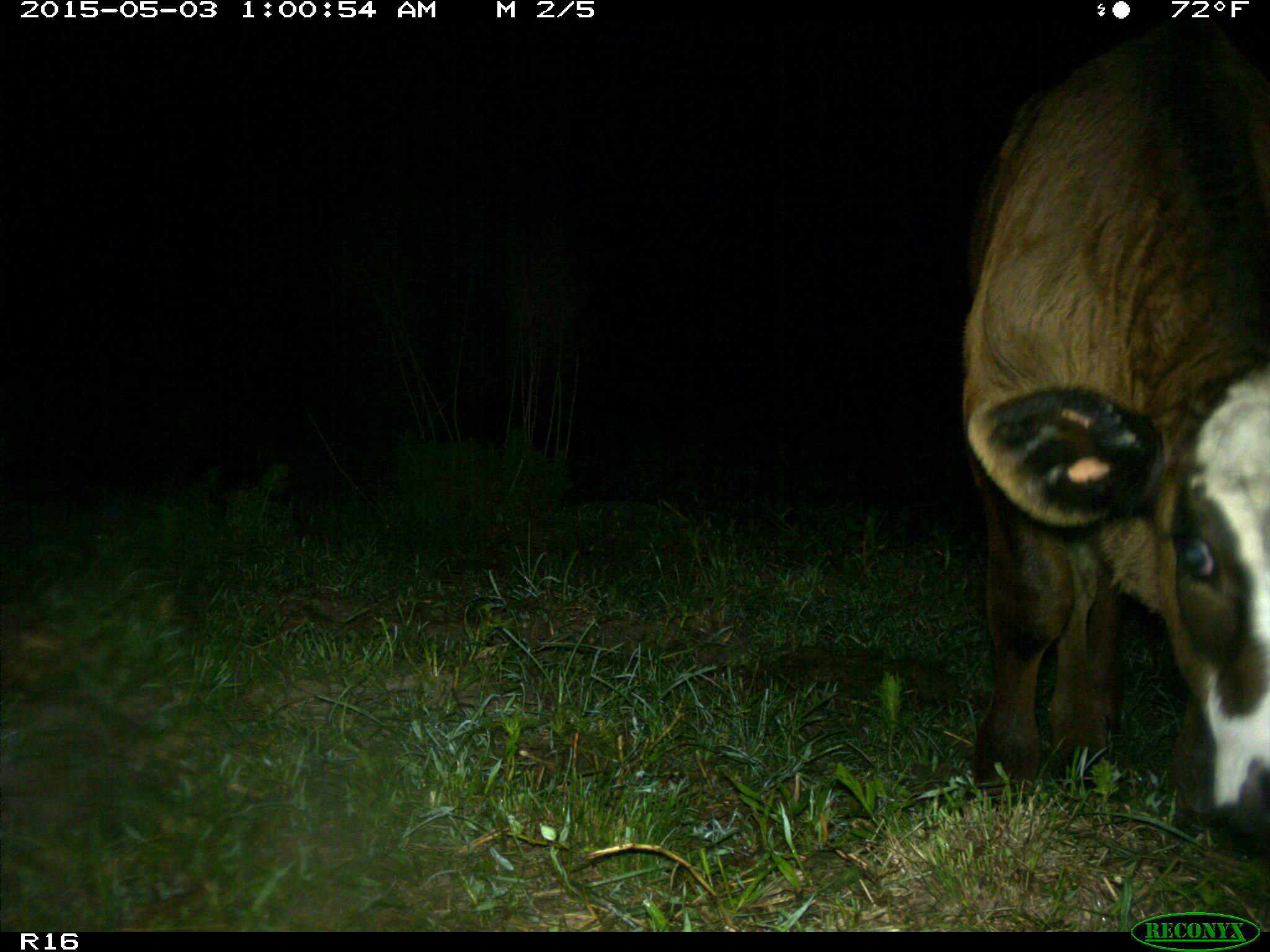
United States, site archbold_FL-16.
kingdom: Animalia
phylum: Chordata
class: Mammalia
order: Artiodactyla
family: Bovidae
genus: Bos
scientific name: Bos taurus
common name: domestic cow